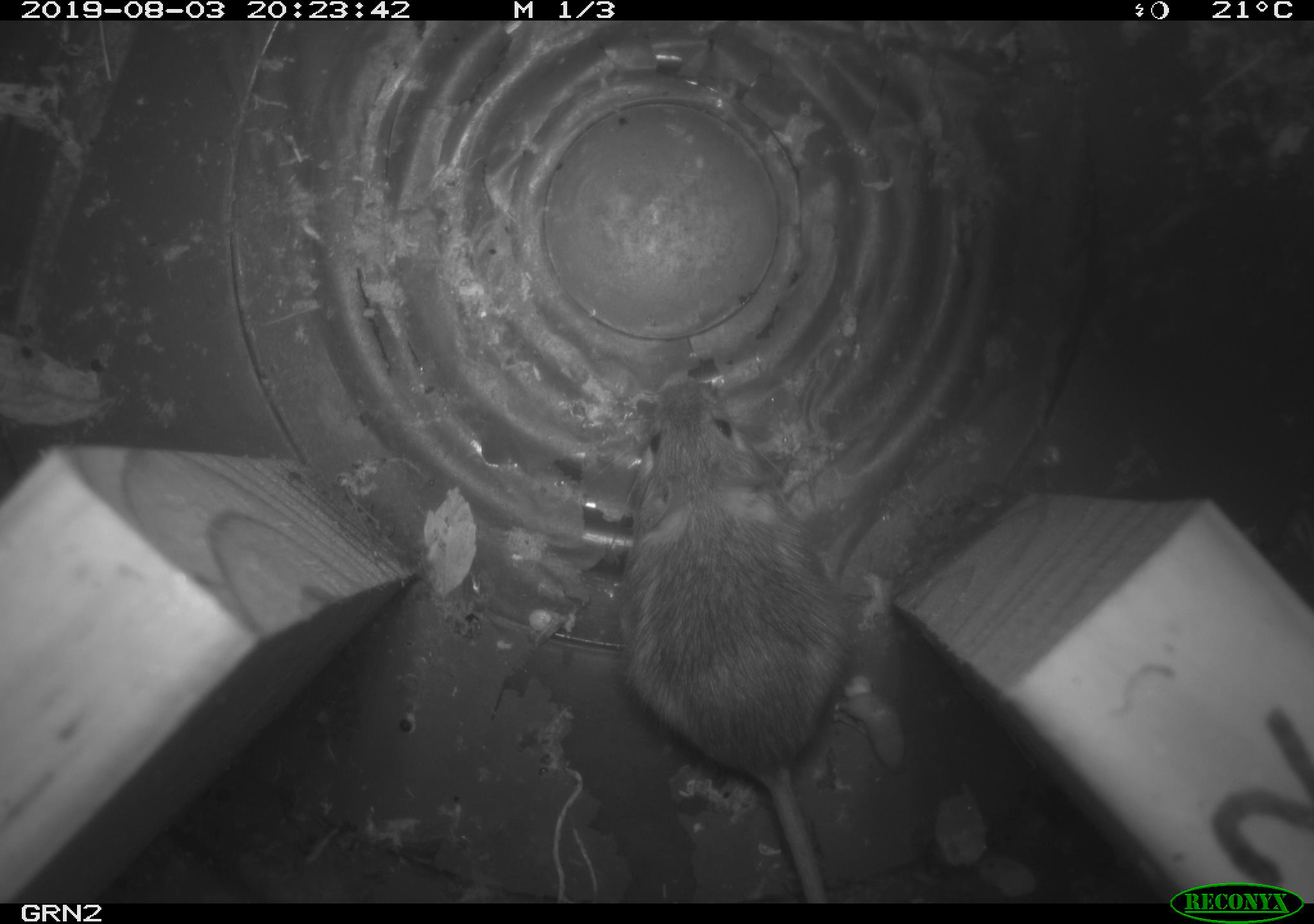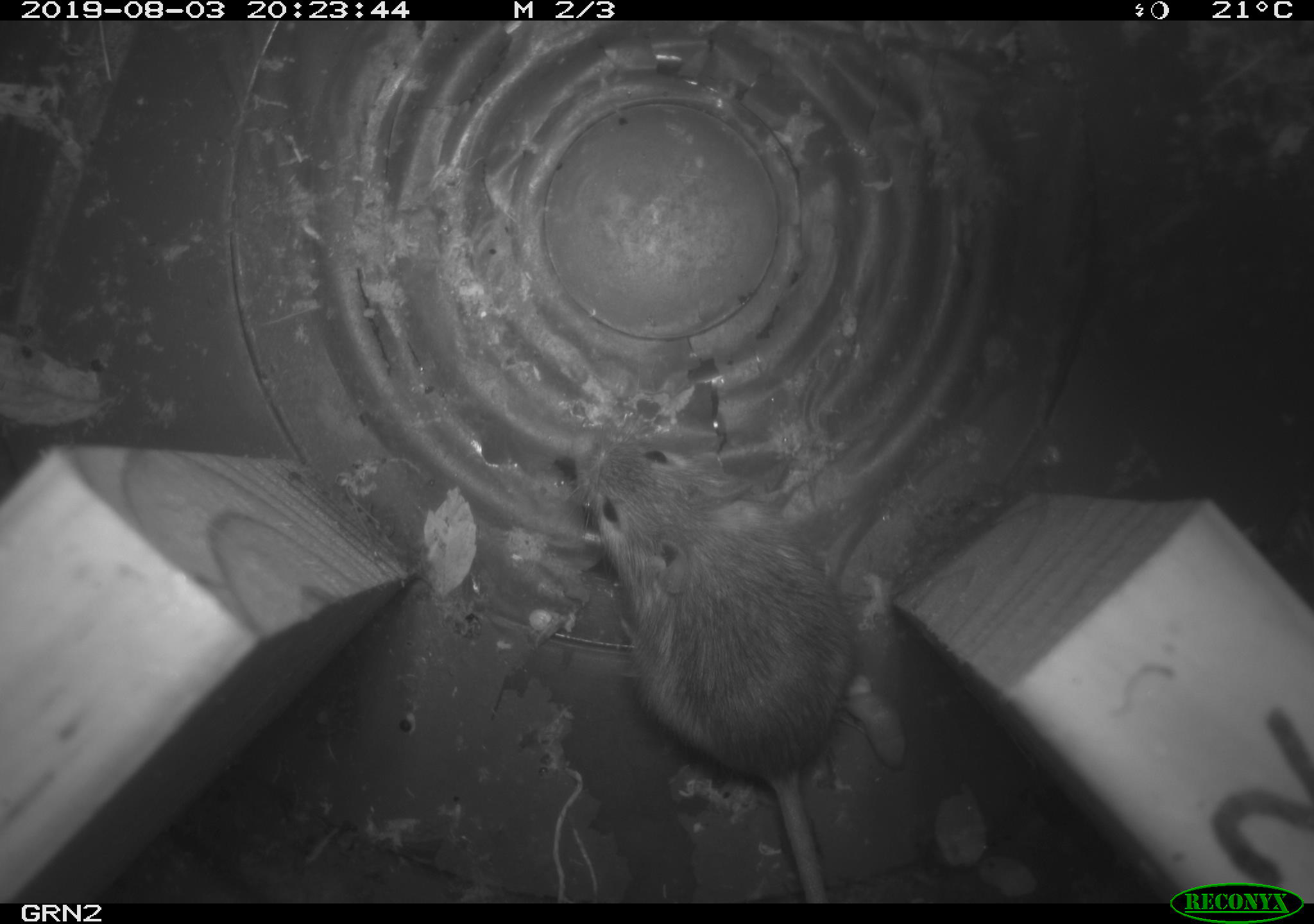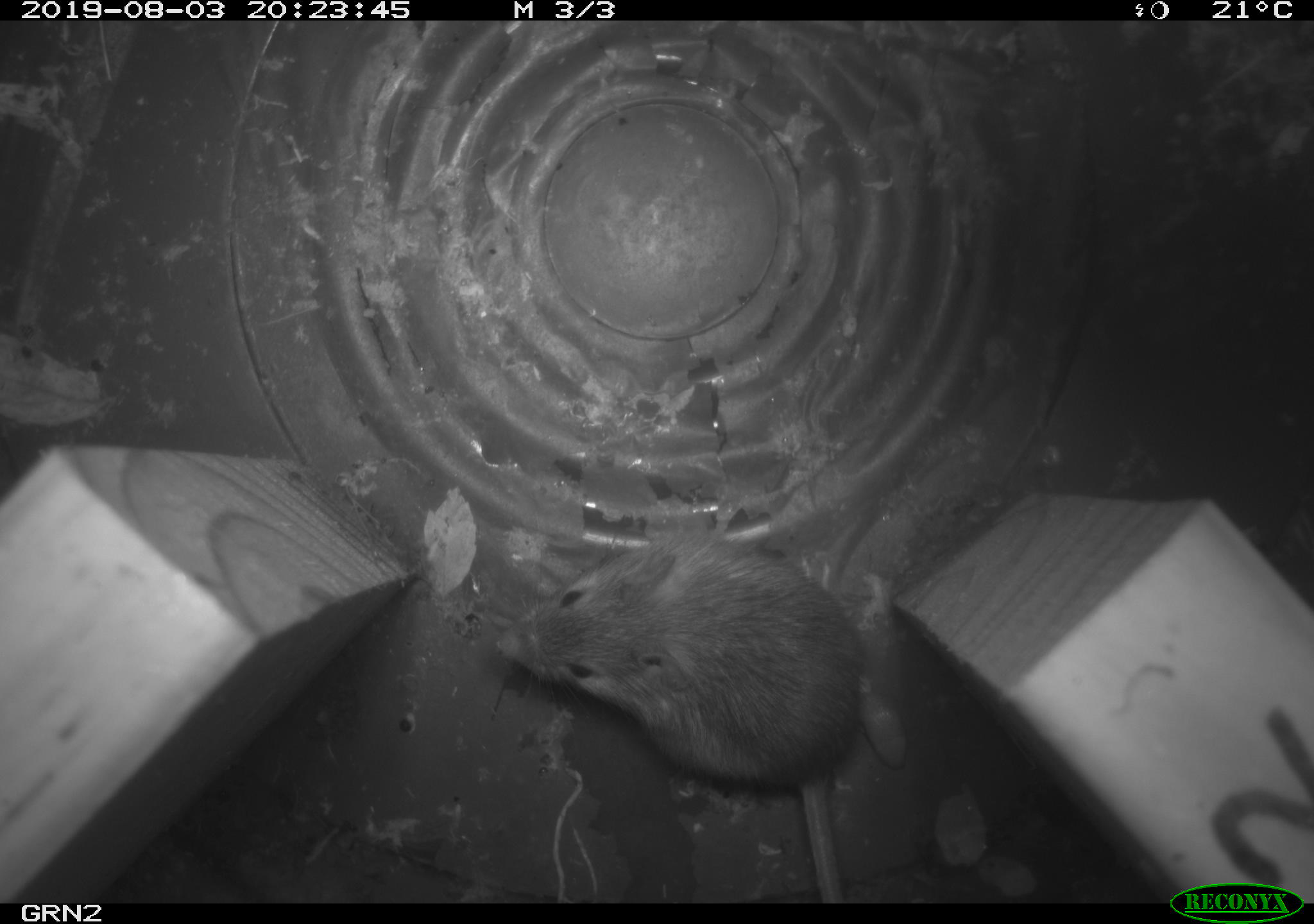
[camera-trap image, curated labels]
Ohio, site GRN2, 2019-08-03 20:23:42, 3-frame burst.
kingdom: Animalia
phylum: Chordata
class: Mammalia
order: Rodentia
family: Zapodidae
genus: Napaeozapus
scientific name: Napaeozapus insignis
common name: woodland jumping mouse